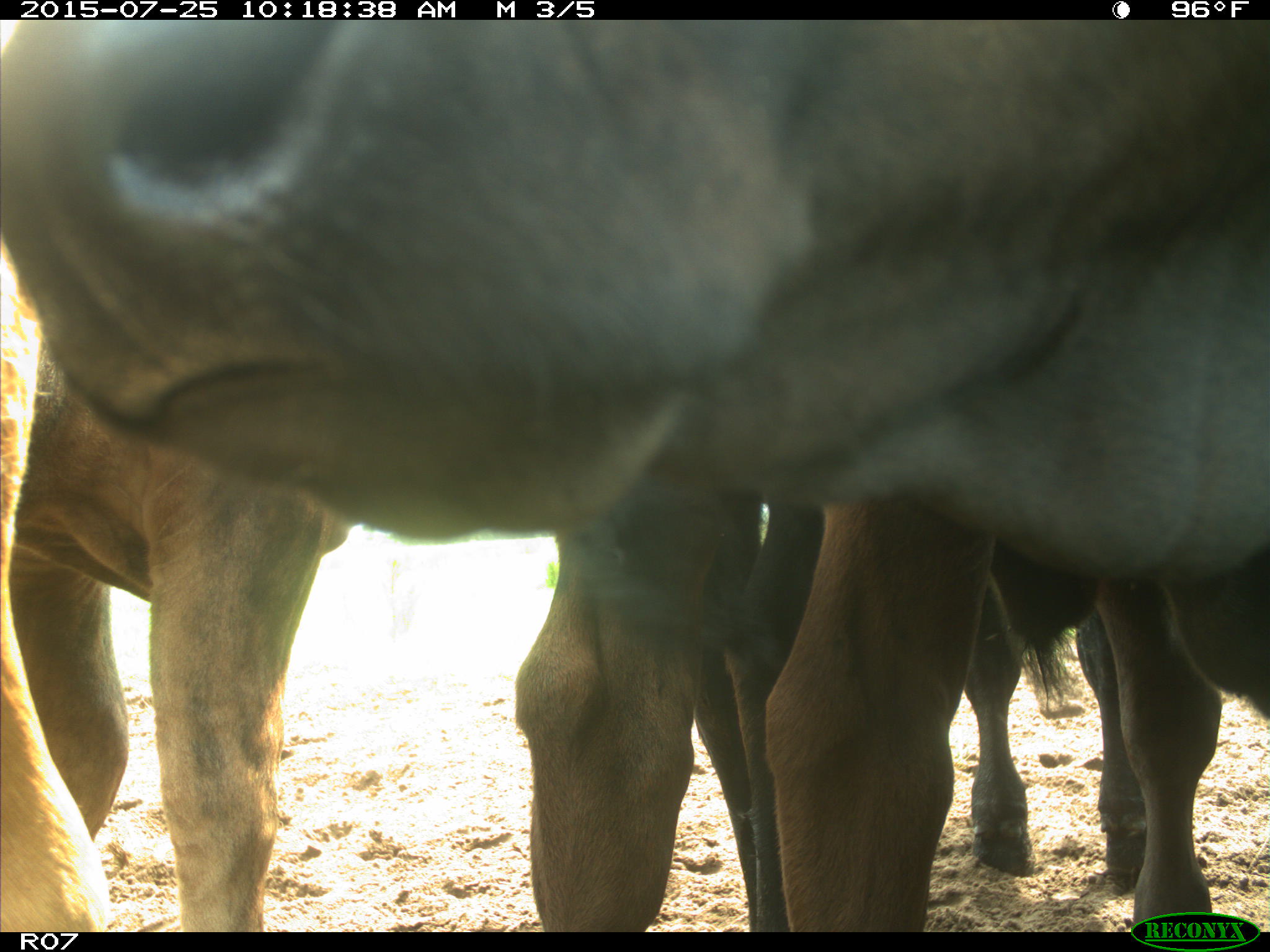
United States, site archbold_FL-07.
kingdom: Animalia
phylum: Chordata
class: Mammalia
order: Artiodactyla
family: Bovidae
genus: Bos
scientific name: Bos taurus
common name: domestic cow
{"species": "Bos taurus (domestic cow)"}